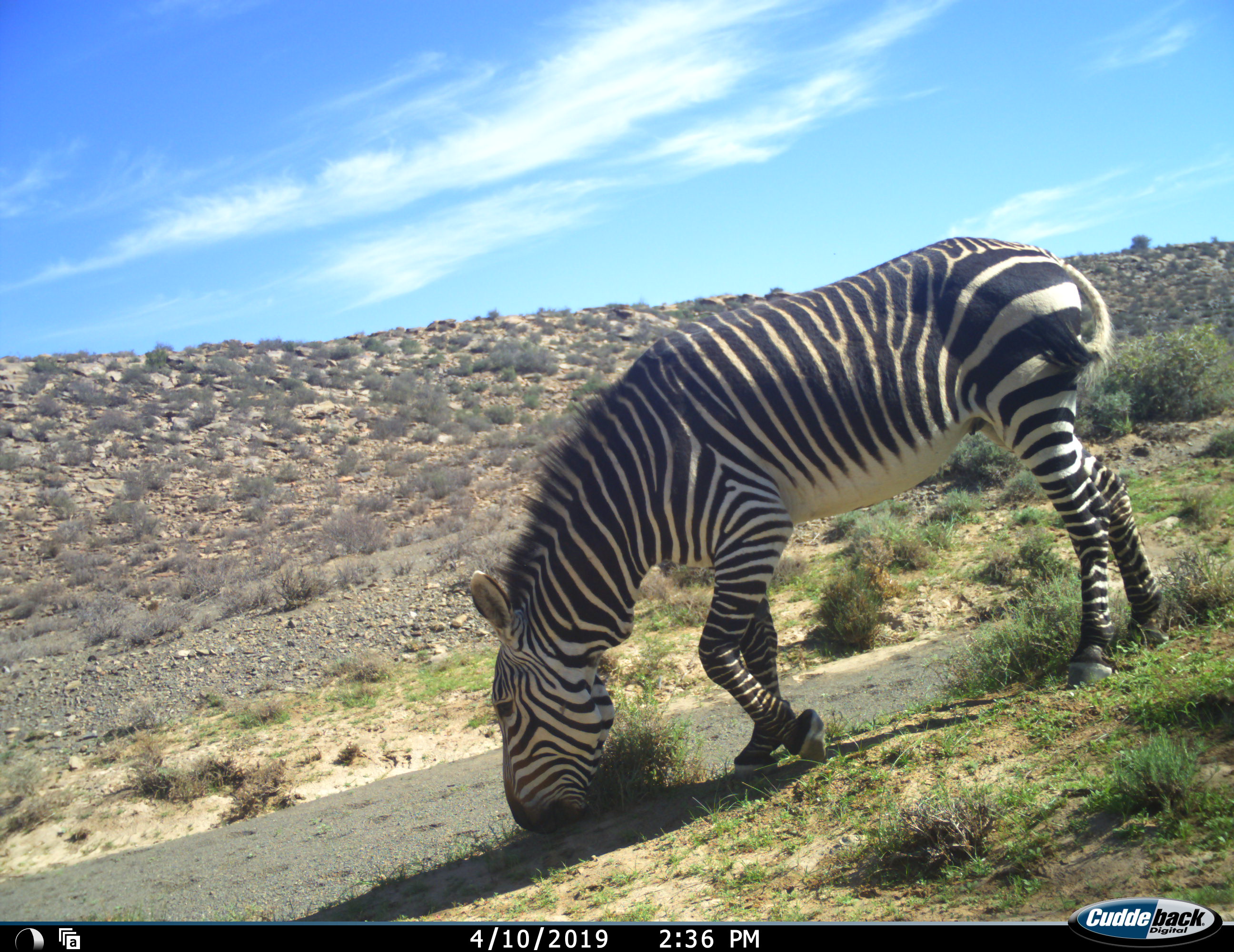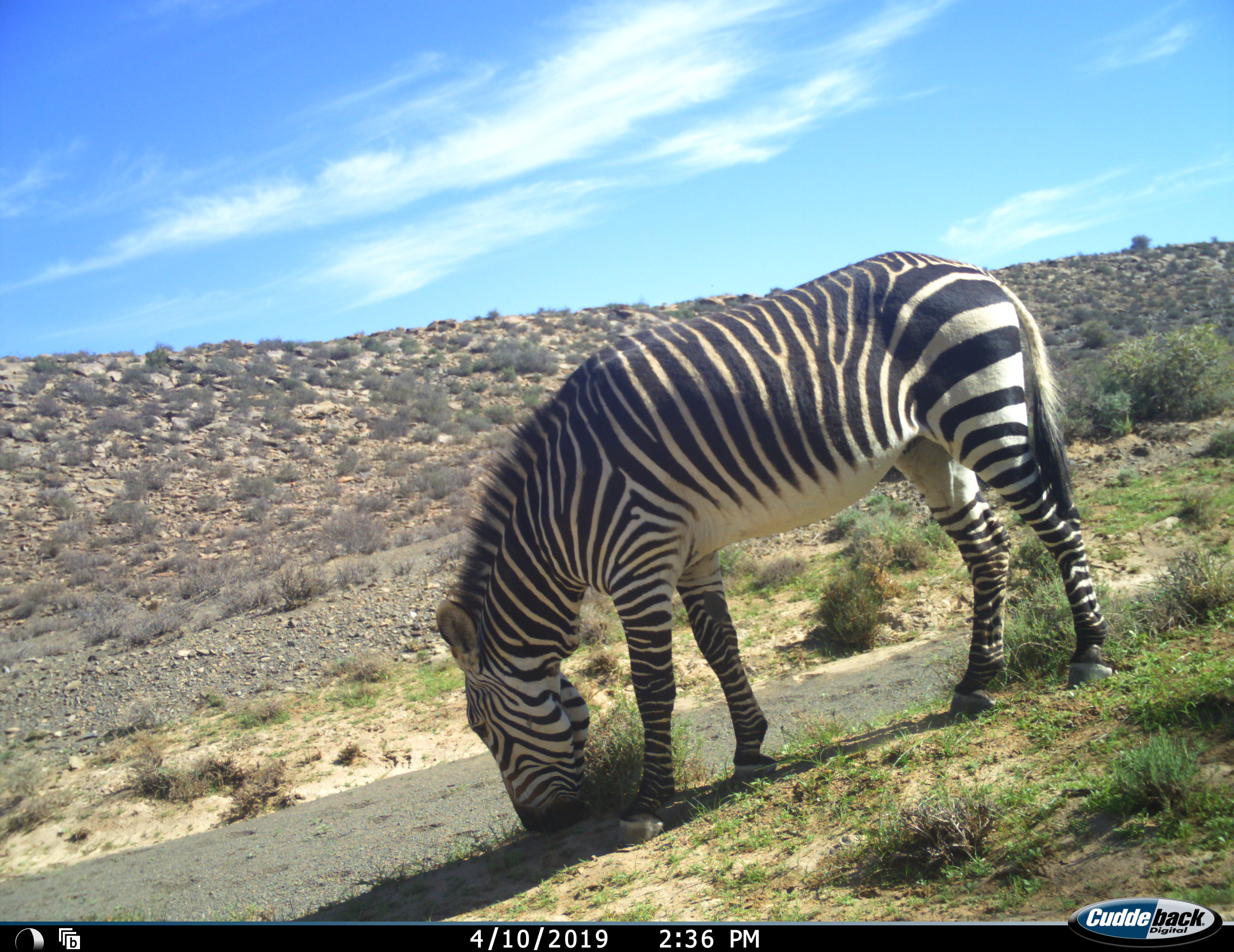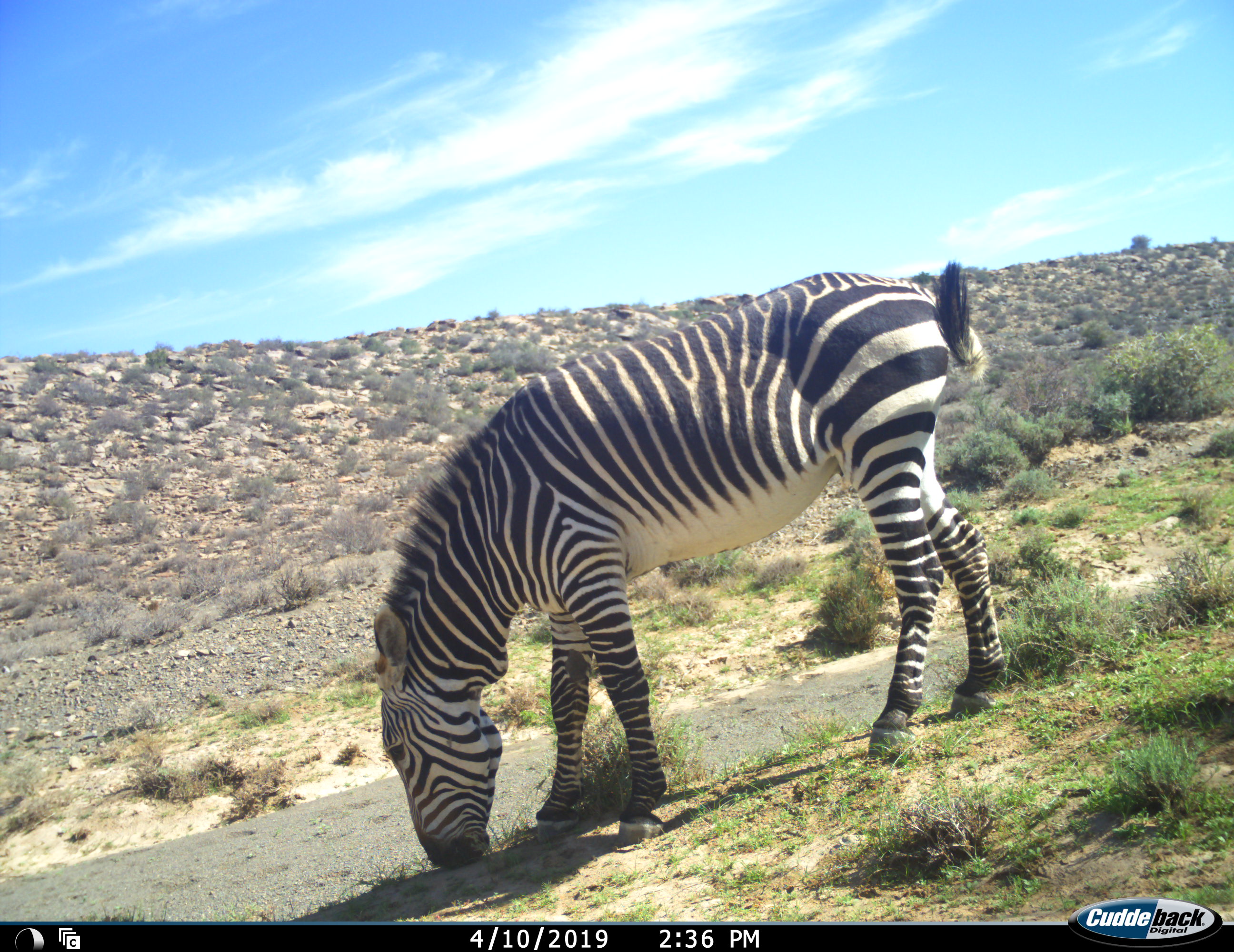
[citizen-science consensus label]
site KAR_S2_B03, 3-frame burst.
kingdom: Animalia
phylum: Chordata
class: Mammalia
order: Perissodactyla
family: Equidae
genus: Equus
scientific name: Equus zebra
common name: mountain zebra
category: zebramountain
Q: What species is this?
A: Zebramountain (mountain zebra) (Equus zebra).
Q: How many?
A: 1.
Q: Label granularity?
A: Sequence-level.